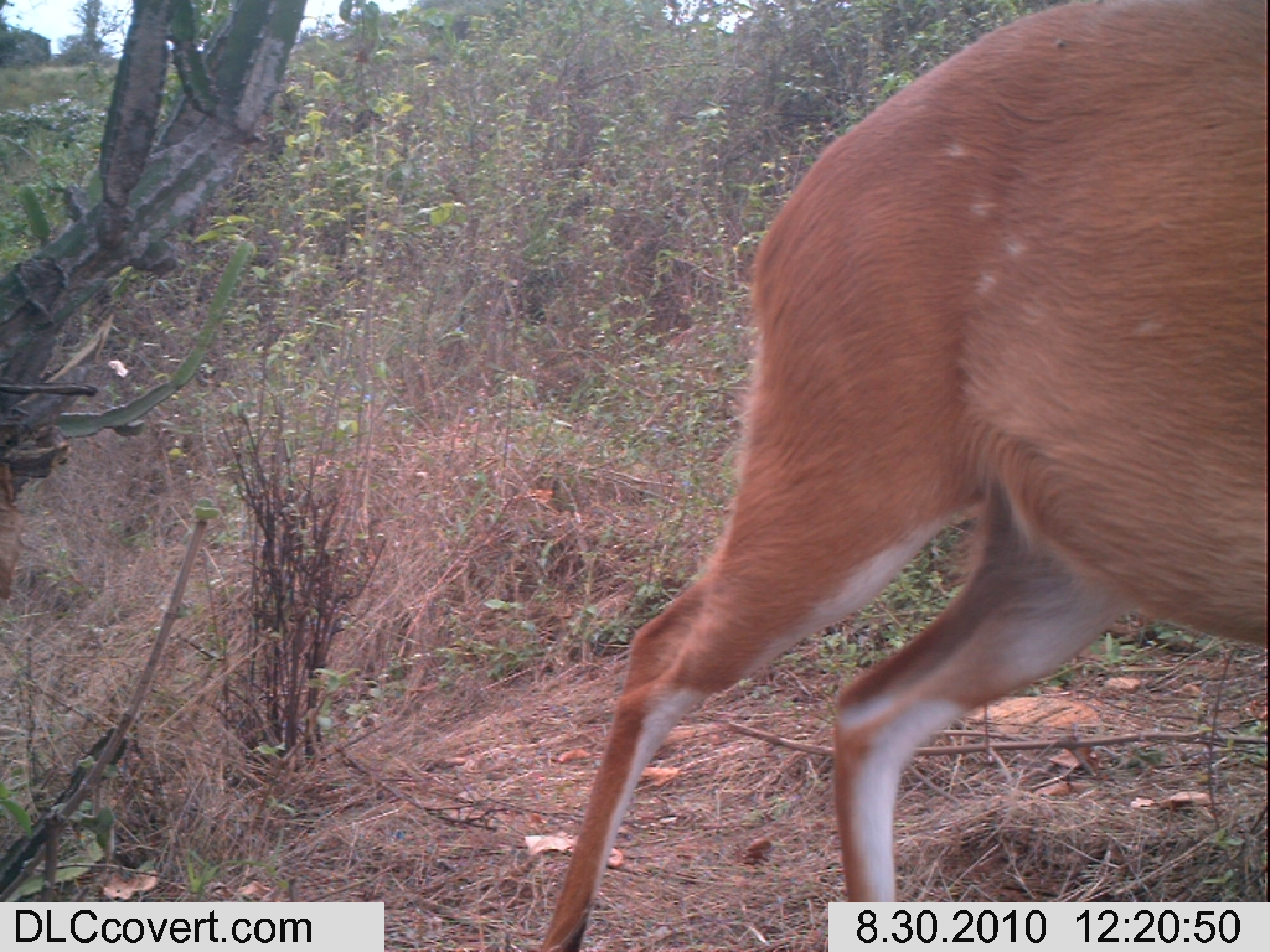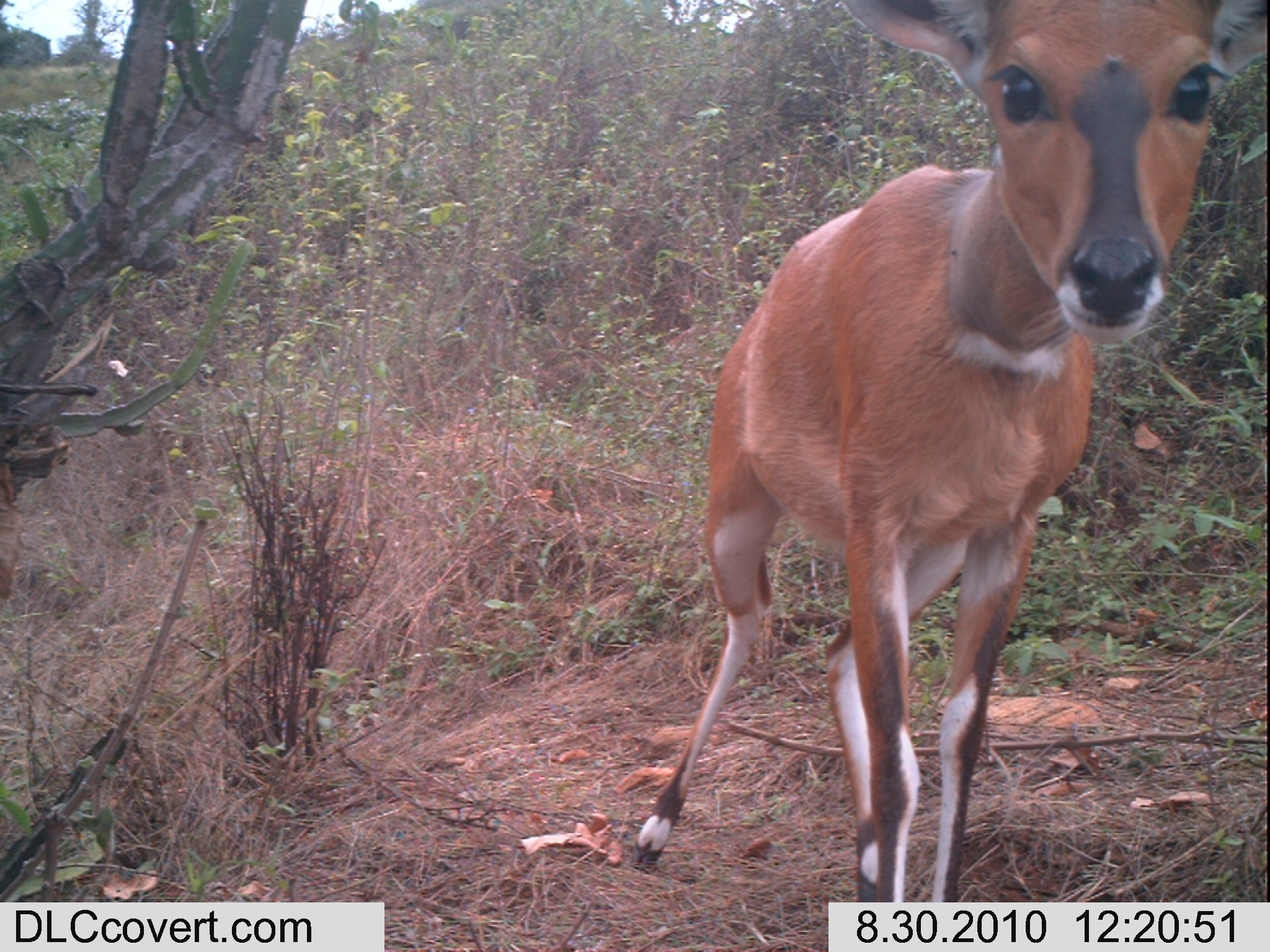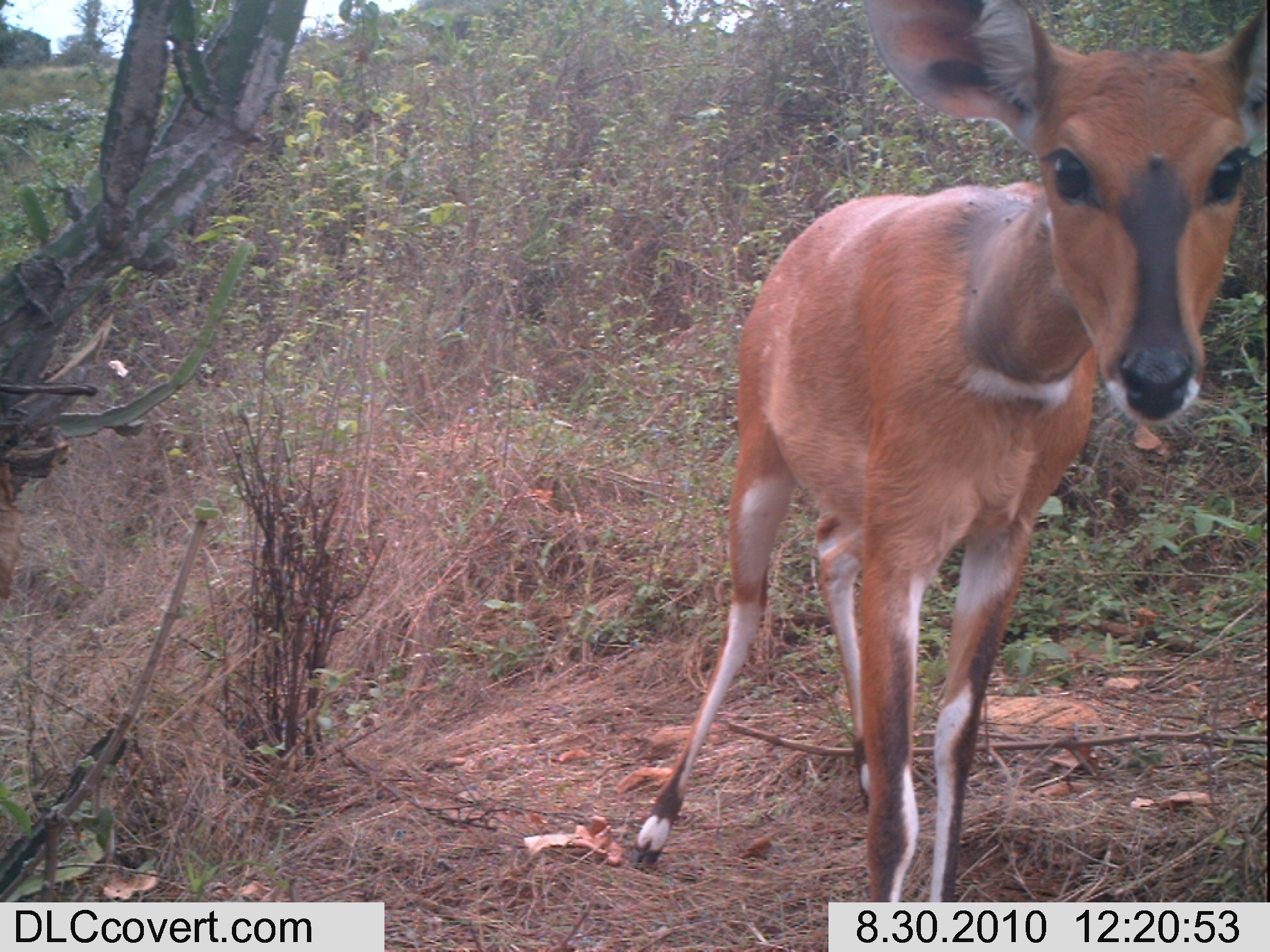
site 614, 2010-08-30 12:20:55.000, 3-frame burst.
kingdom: Animalia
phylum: Chordata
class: Mammalia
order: Artiodactyla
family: Bovidae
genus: Tragelaphus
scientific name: Tragelaphus scriptus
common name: bushbuck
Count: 1.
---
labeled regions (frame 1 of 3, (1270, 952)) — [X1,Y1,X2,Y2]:
tragelaphus scriptus: [531,1,1262,952]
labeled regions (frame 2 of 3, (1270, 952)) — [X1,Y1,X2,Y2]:
tragelaphus scriptus: [625,1,1267,900]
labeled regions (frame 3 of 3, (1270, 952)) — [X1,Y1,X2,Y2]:
tragelaphus scriptus: [625,0,1267,900]